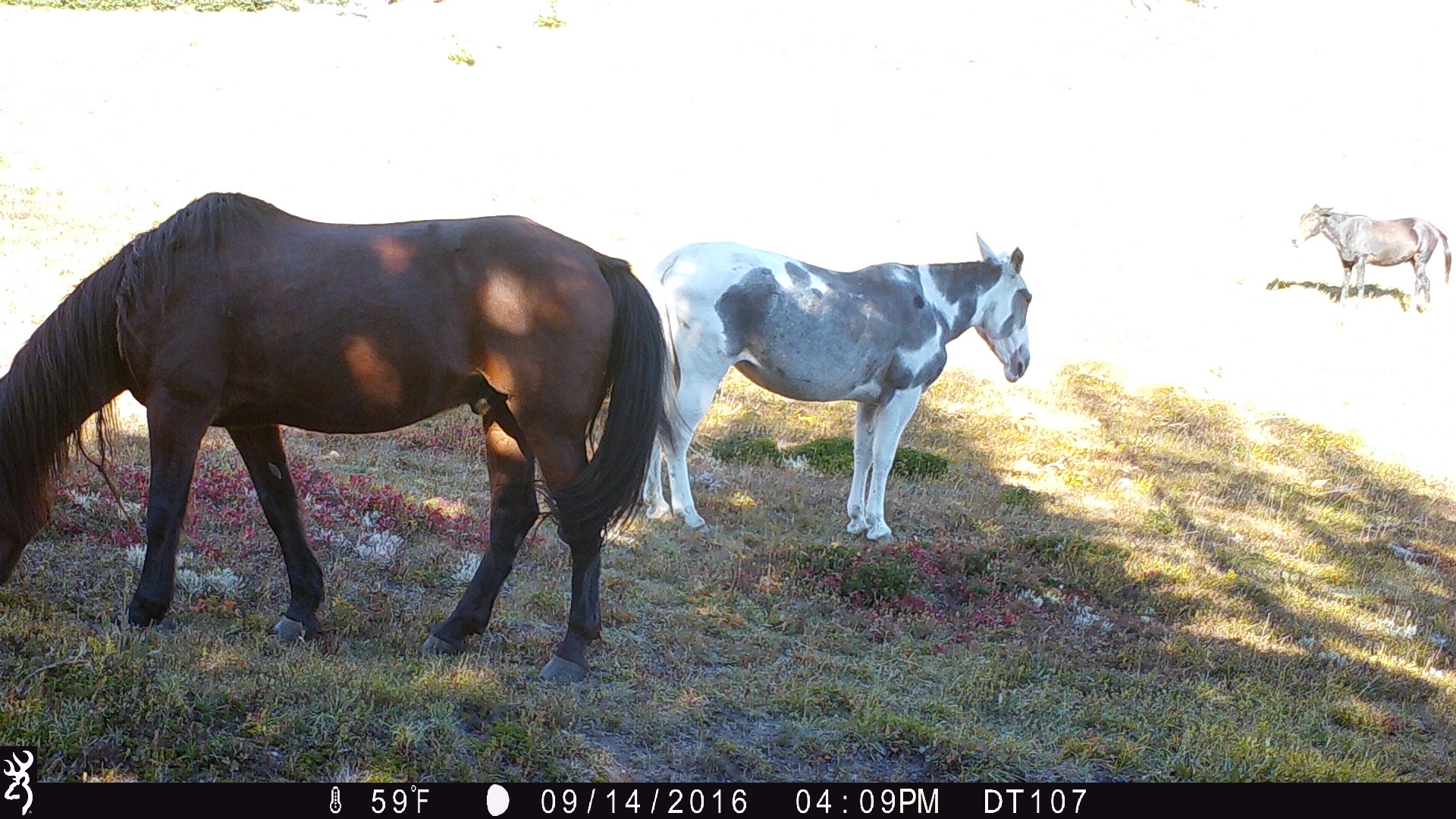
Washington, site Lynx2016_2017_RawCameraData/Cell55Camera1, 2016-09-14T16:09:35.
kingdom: Animalia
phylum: Chordata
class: Mammalia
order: Perissodactyla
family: Equidae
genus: Equus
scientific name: Equus caballus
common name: domestic horse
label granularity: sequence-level